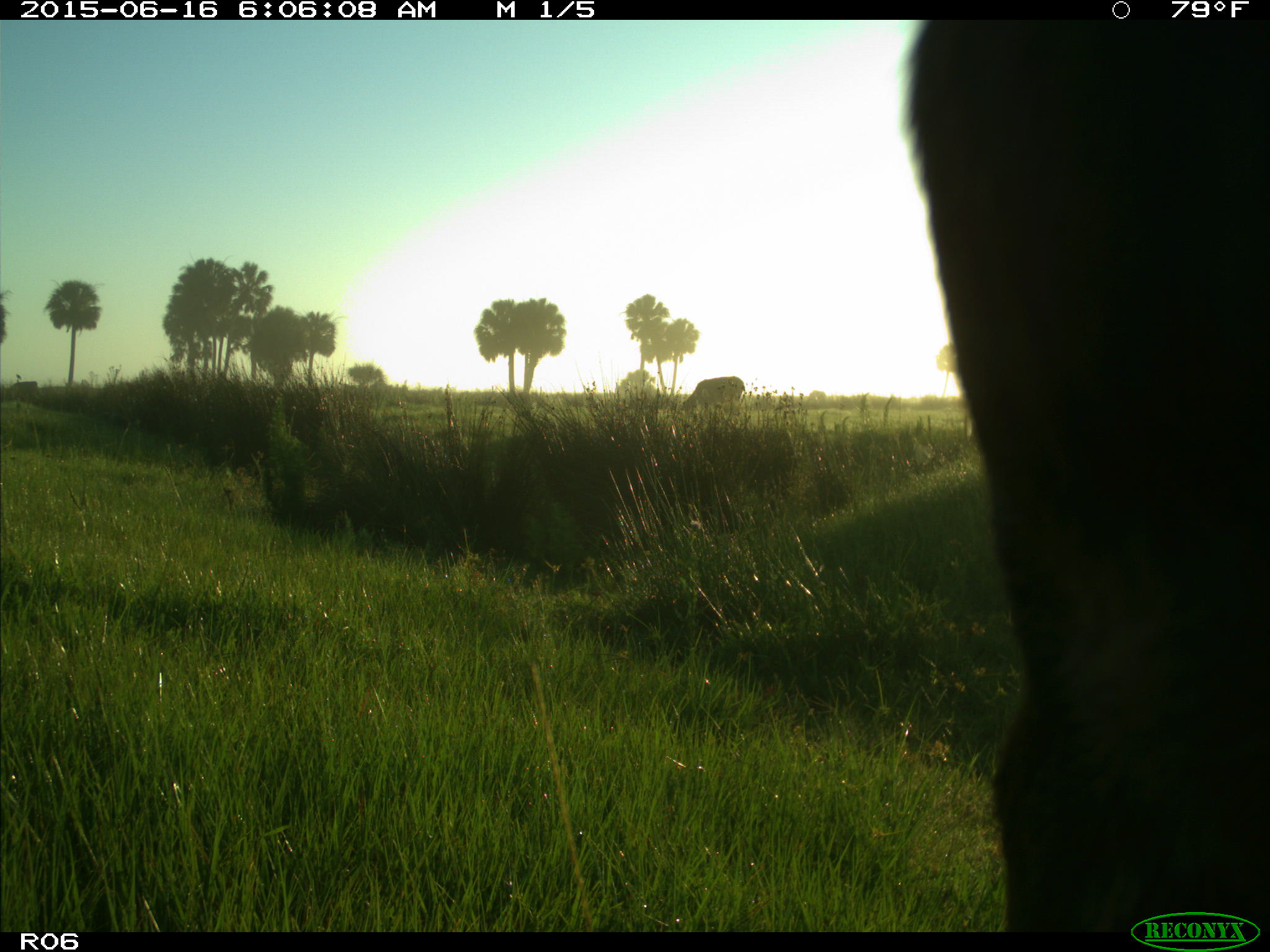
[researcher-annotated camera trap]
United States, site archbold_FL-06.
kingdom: Animalia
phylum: Chordata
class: Mammalia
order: Artiodactyla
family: Bovidae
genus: Bos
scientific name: Bos taurus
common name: domestic cow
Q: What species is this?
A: Bos taurus (domestic cow).